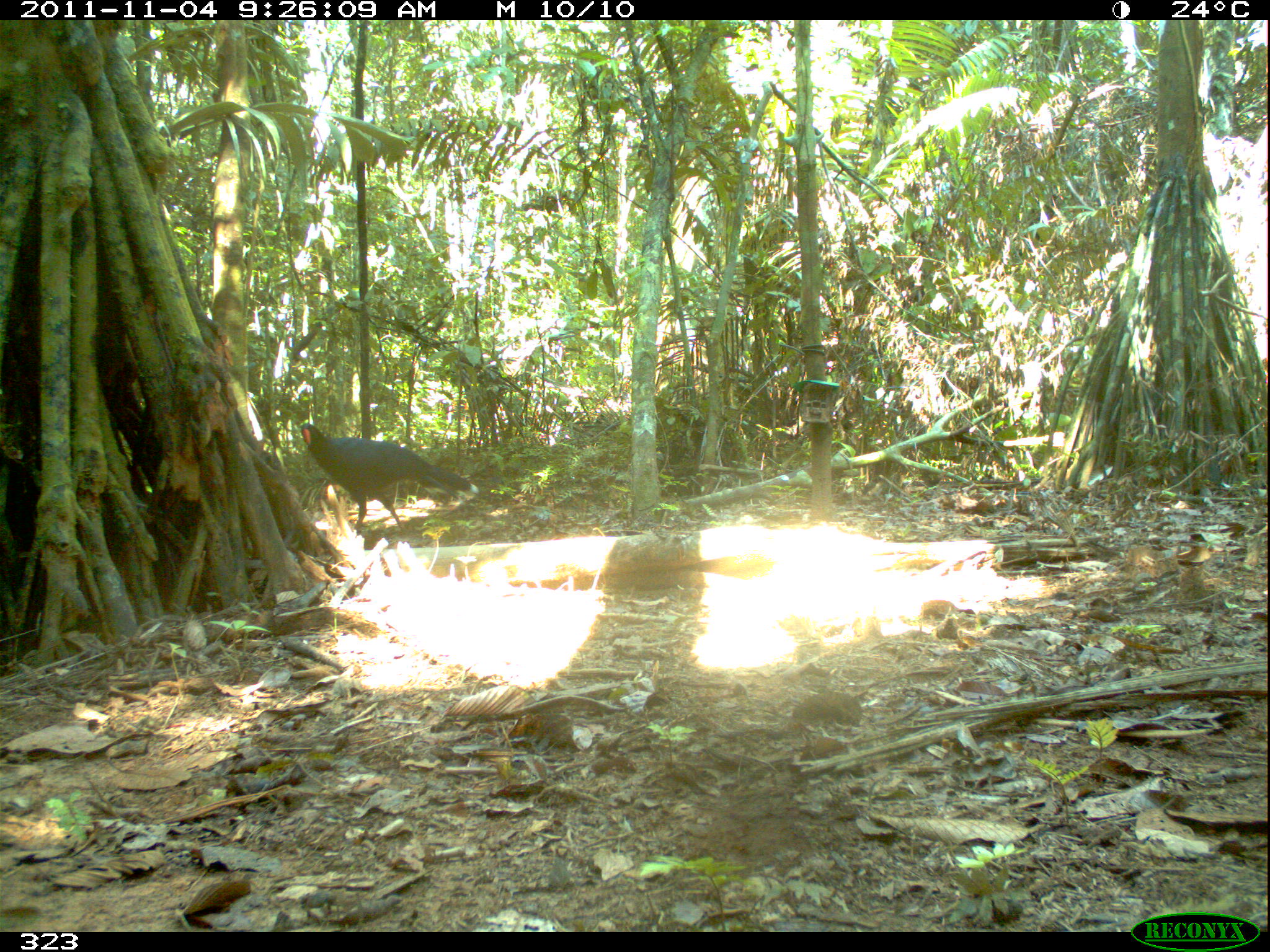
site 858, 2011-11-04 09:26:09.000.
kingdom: Animalia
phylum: Chordata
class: Aves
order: Galliformes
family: Cracidae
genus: Mitu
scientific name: Mitu tuberosum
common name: razor-billed curassow